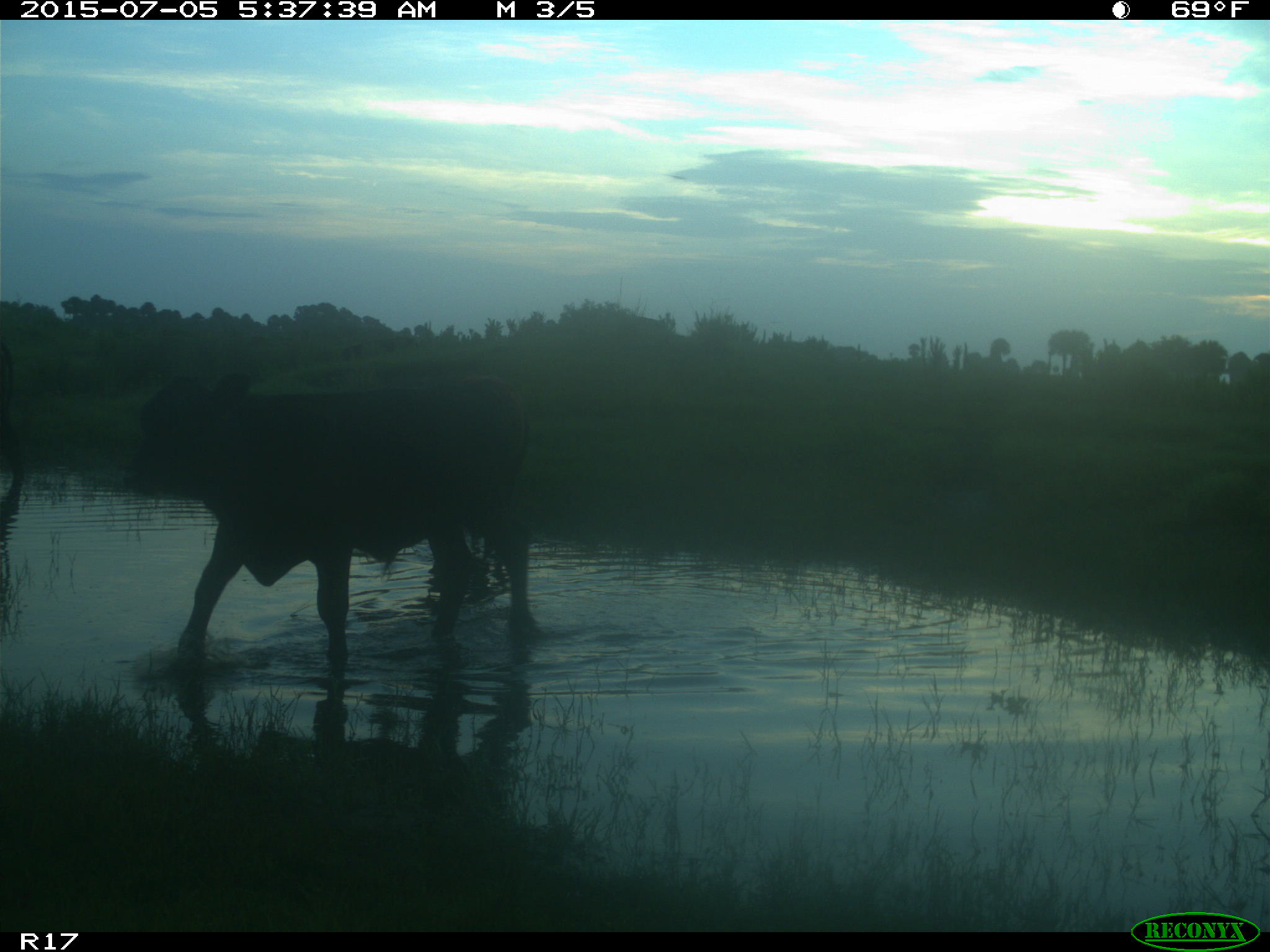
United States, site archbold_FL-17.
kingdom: Animalia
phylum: Chordata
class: Mammalia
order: Artiodactyla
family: Bovidae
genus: Bos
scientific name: Bos taurus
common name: domestic cow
Bos taurus (domestic cow).